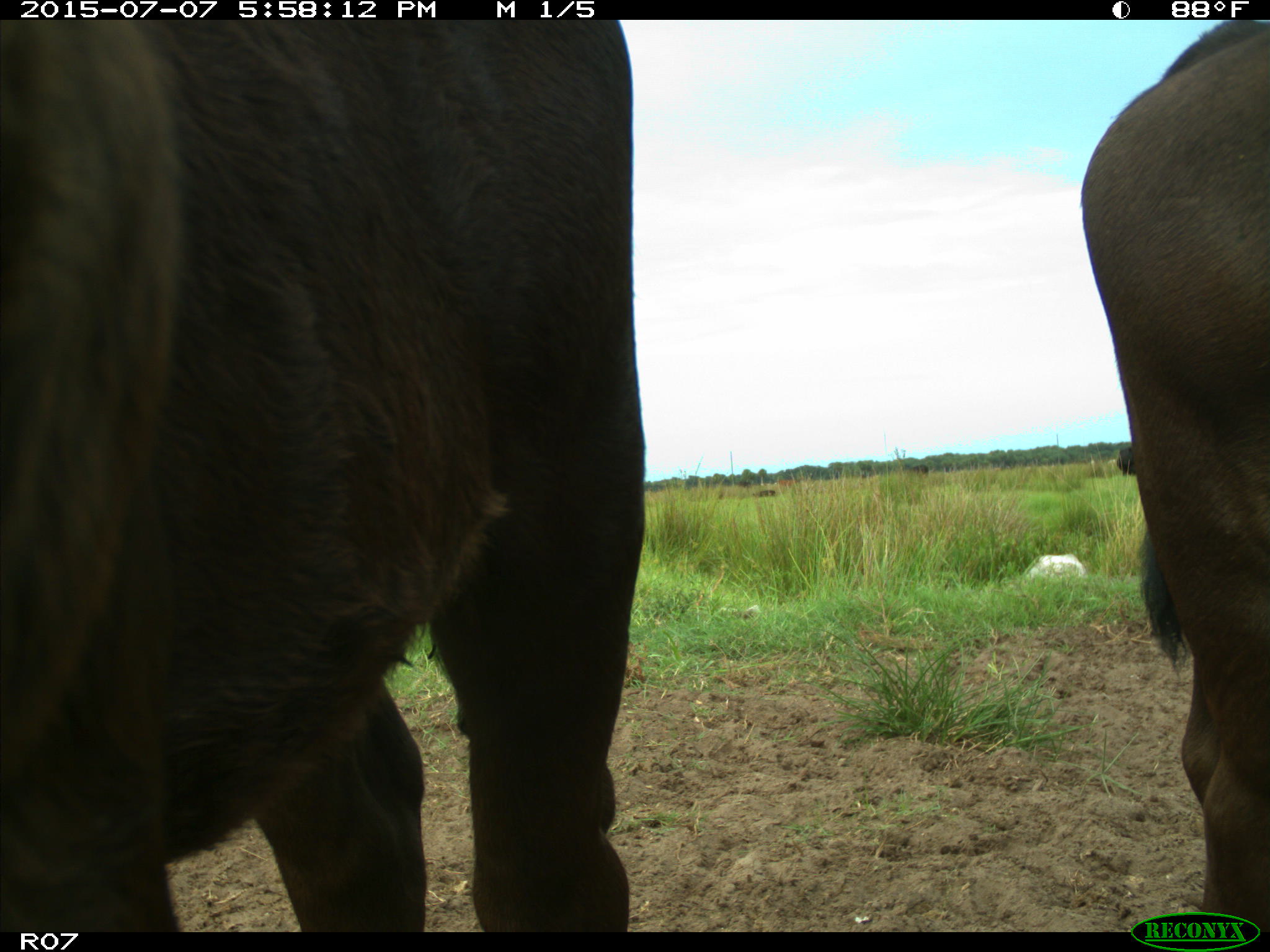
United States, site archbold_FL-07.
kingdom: Animalia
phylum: Chordata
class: Mammalia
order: Artiodactyla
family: Bovidae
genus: Bos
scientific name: Bos taurus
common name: domestic cow